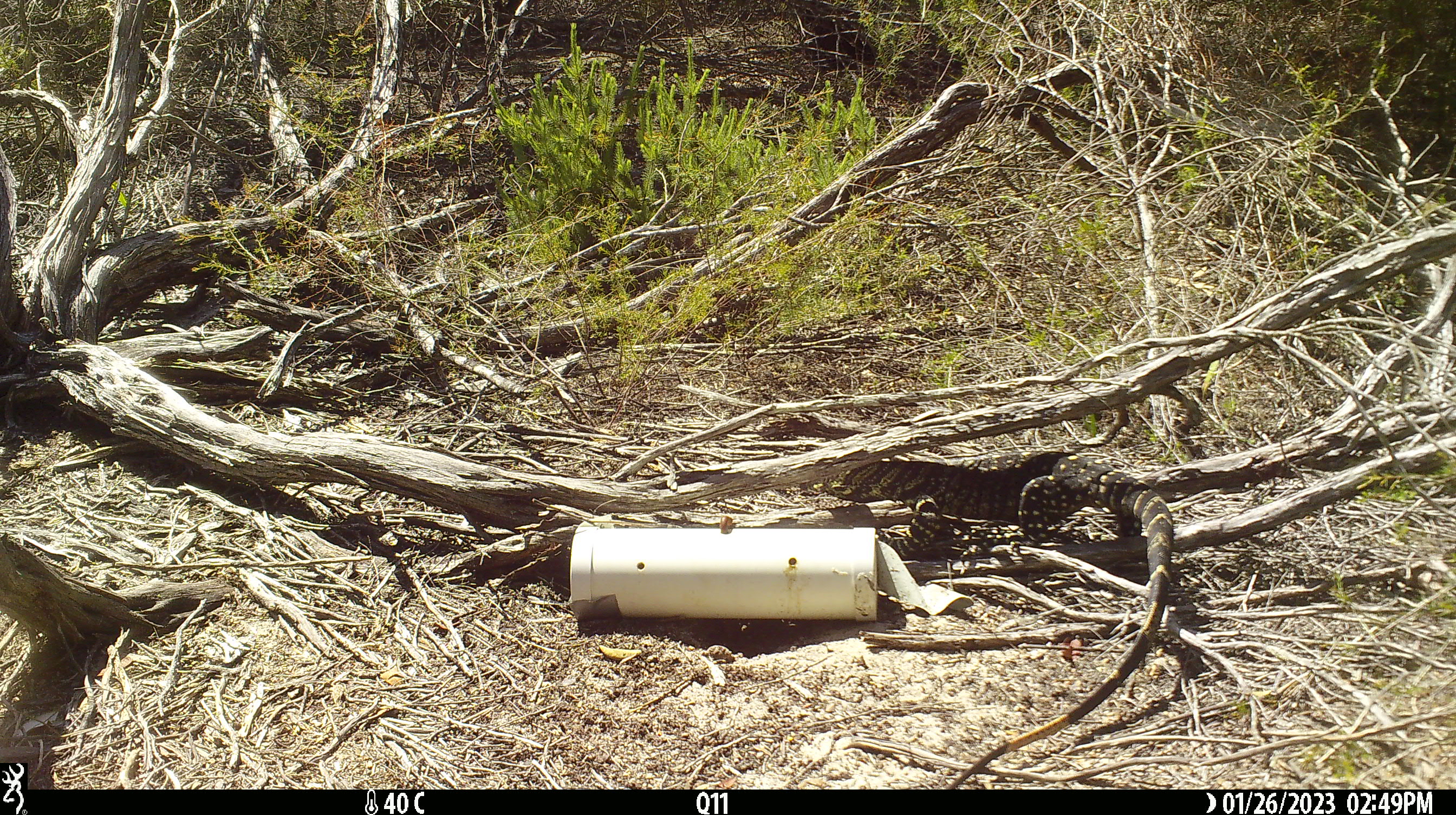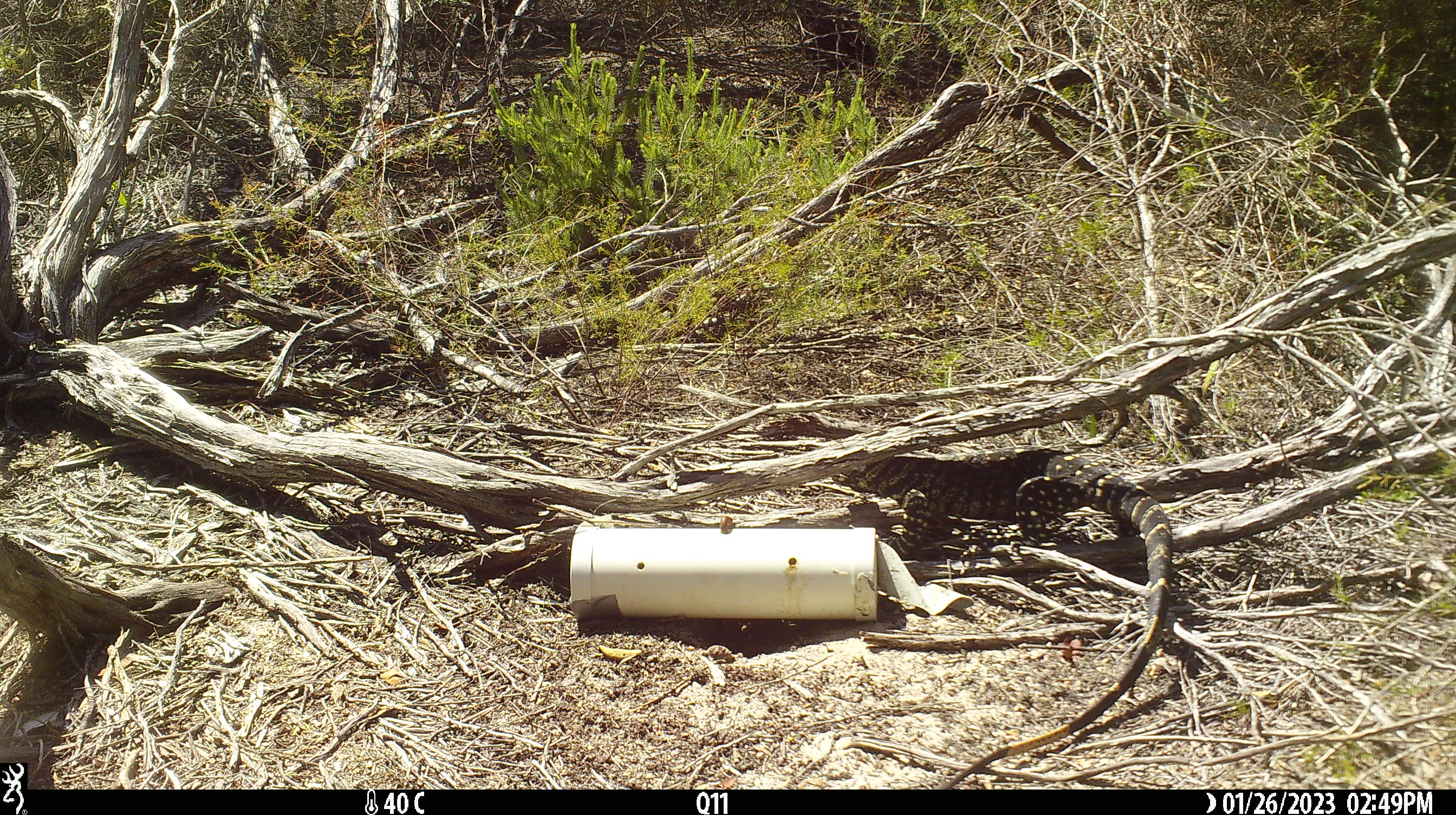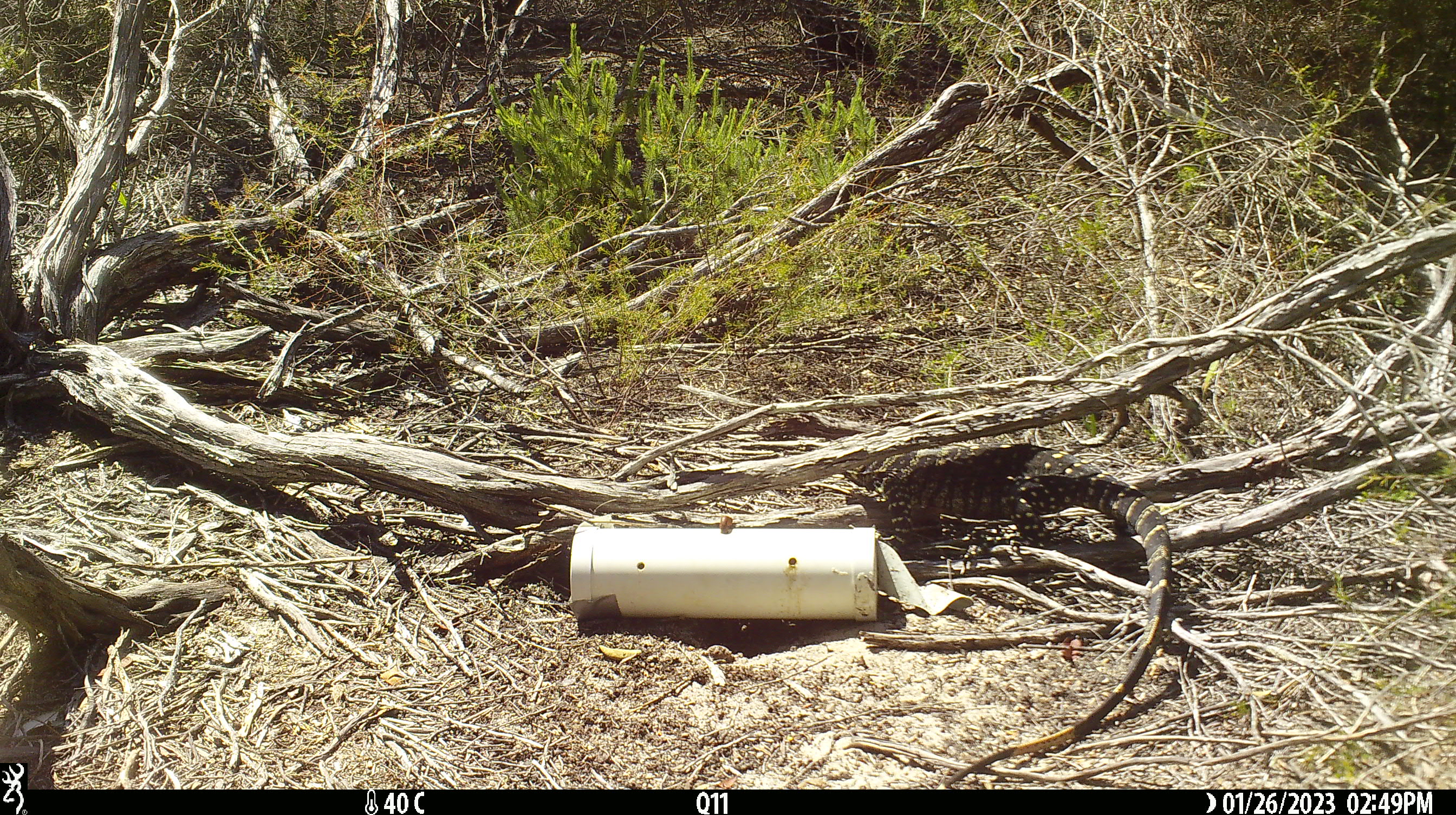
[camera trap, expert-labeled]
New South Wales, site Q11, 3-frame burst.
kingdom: Animalia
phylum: Chordata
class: Reptilia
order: Squamata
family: Varanidae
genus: Varanus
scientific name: Varanus varius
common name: lace monitor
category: goanna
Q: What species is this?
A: Goanna (lace monitor) (Varanus varius).